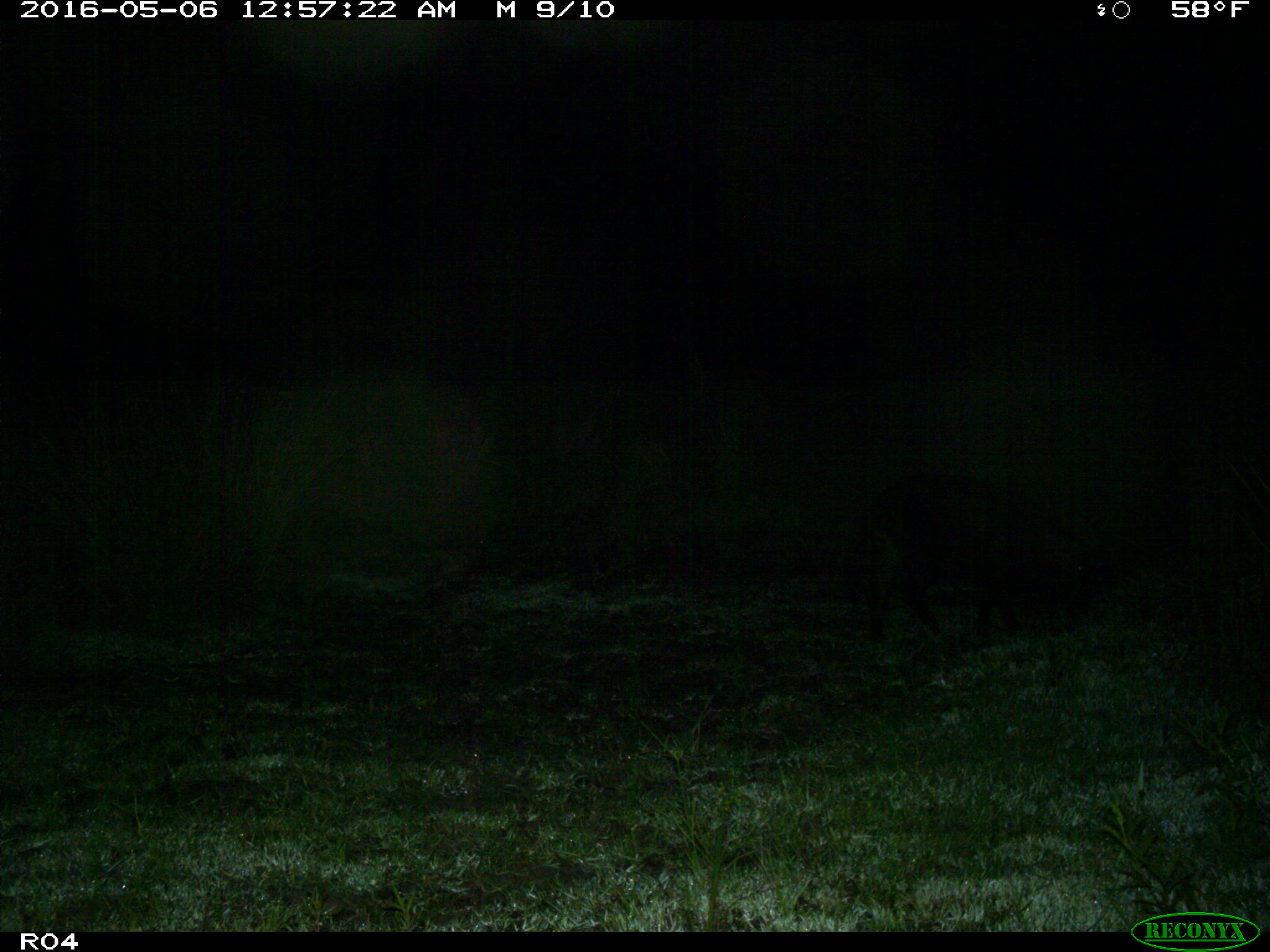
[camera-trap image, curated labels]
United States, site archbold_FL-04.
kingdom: Animalia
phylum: Chordata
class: Mammalia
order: Artiodactyla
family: Suidae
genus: Sus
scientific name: Sus scrofa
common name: wild boar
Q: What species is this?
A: Sus scrofa (wild boar).